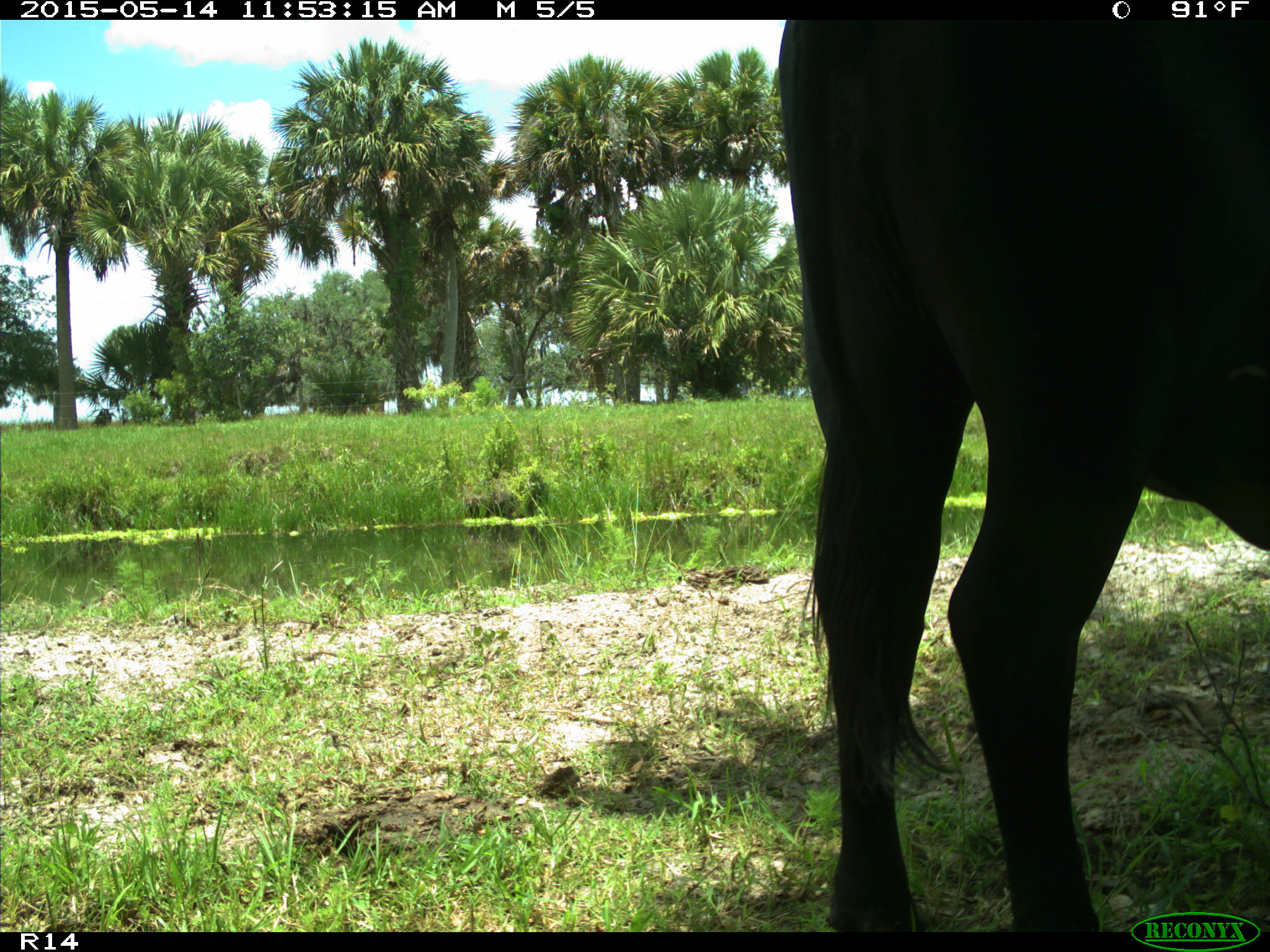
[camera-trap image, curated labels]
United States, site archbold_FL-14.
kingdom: Animalia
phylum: Chordata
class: Mammalia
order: Artiodactyla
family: Bovidae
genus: Bos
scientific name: Bos taurus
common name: domestic cow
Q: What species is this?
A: Bos taurus (domestic cow).